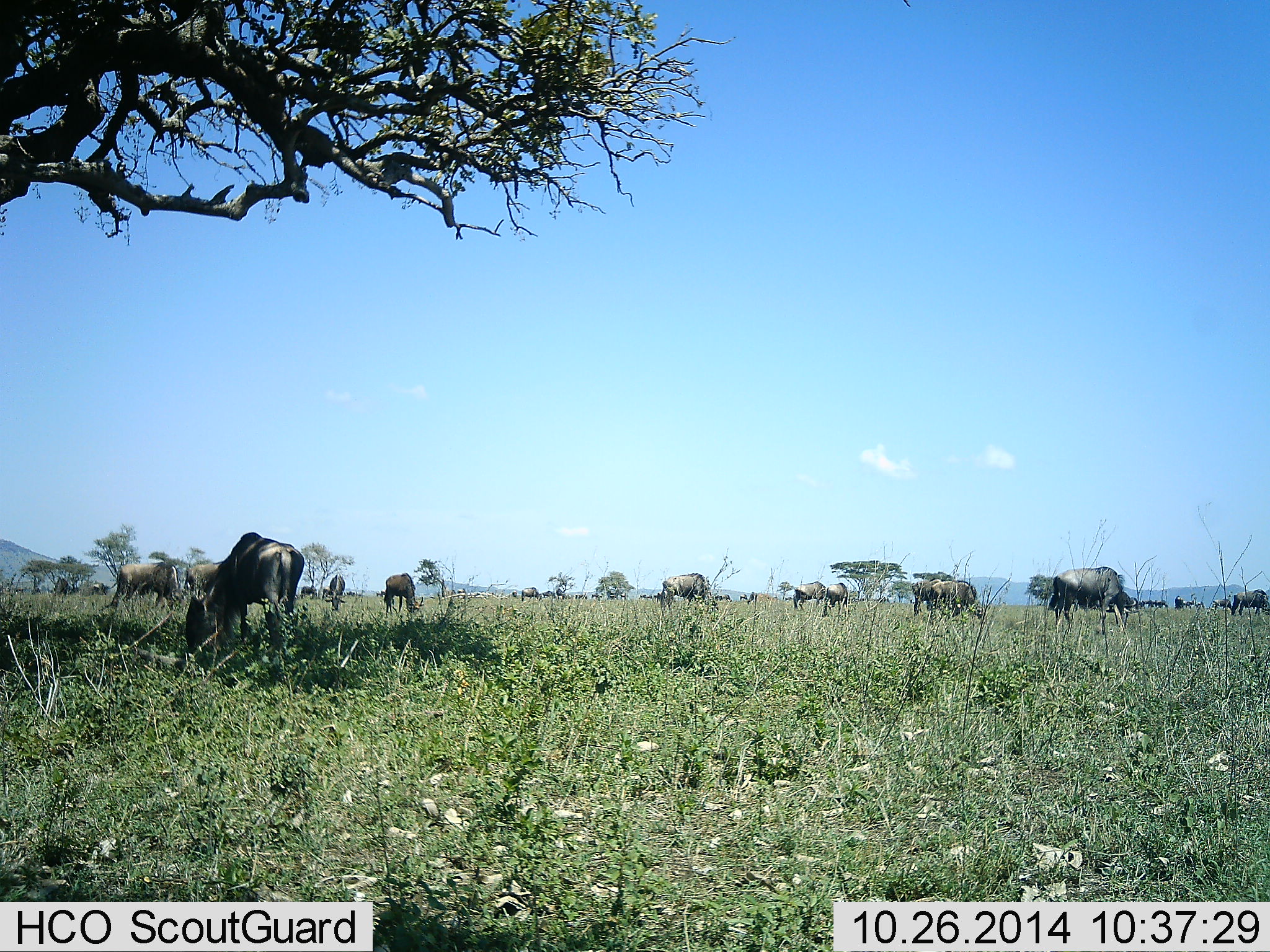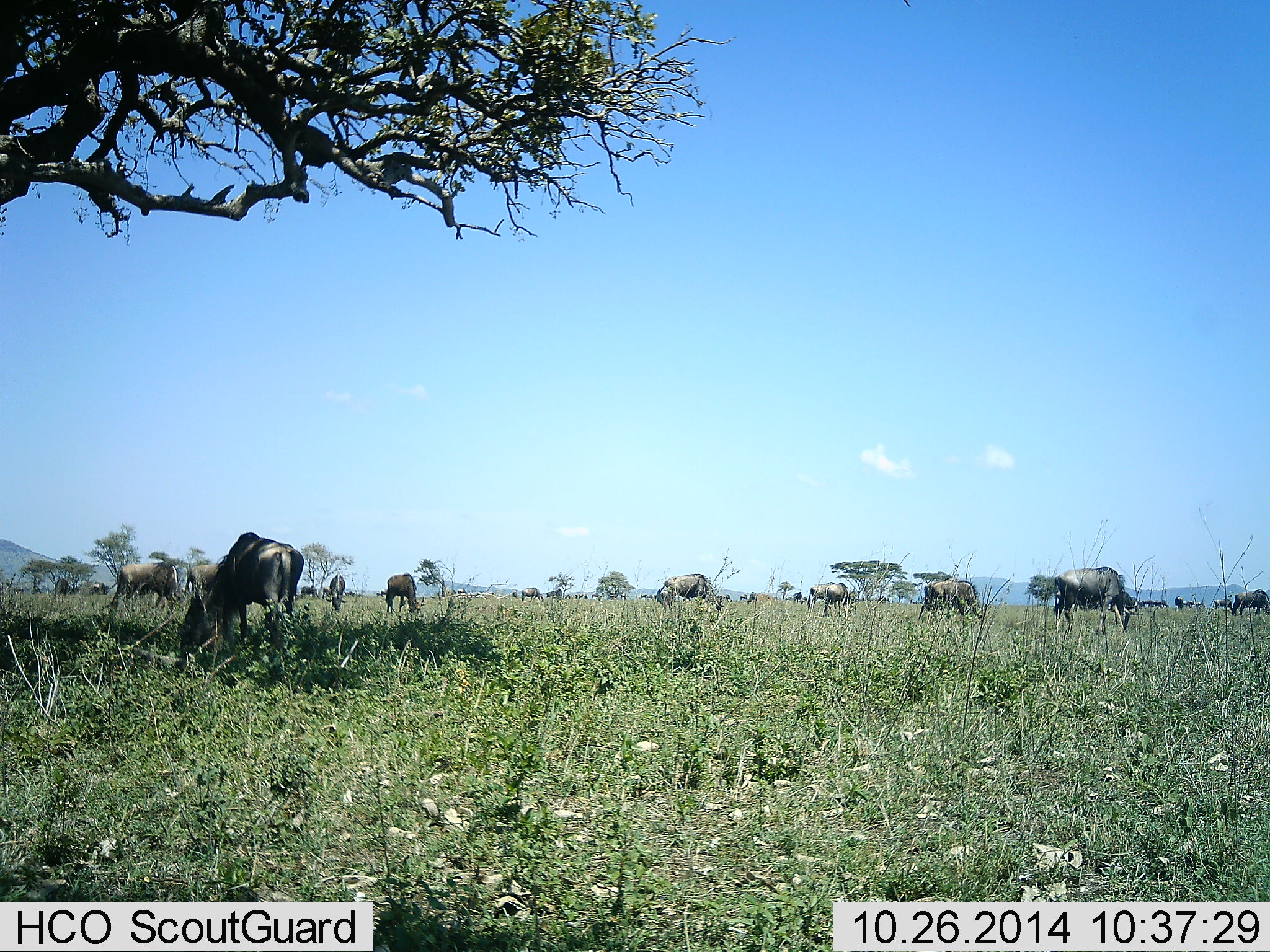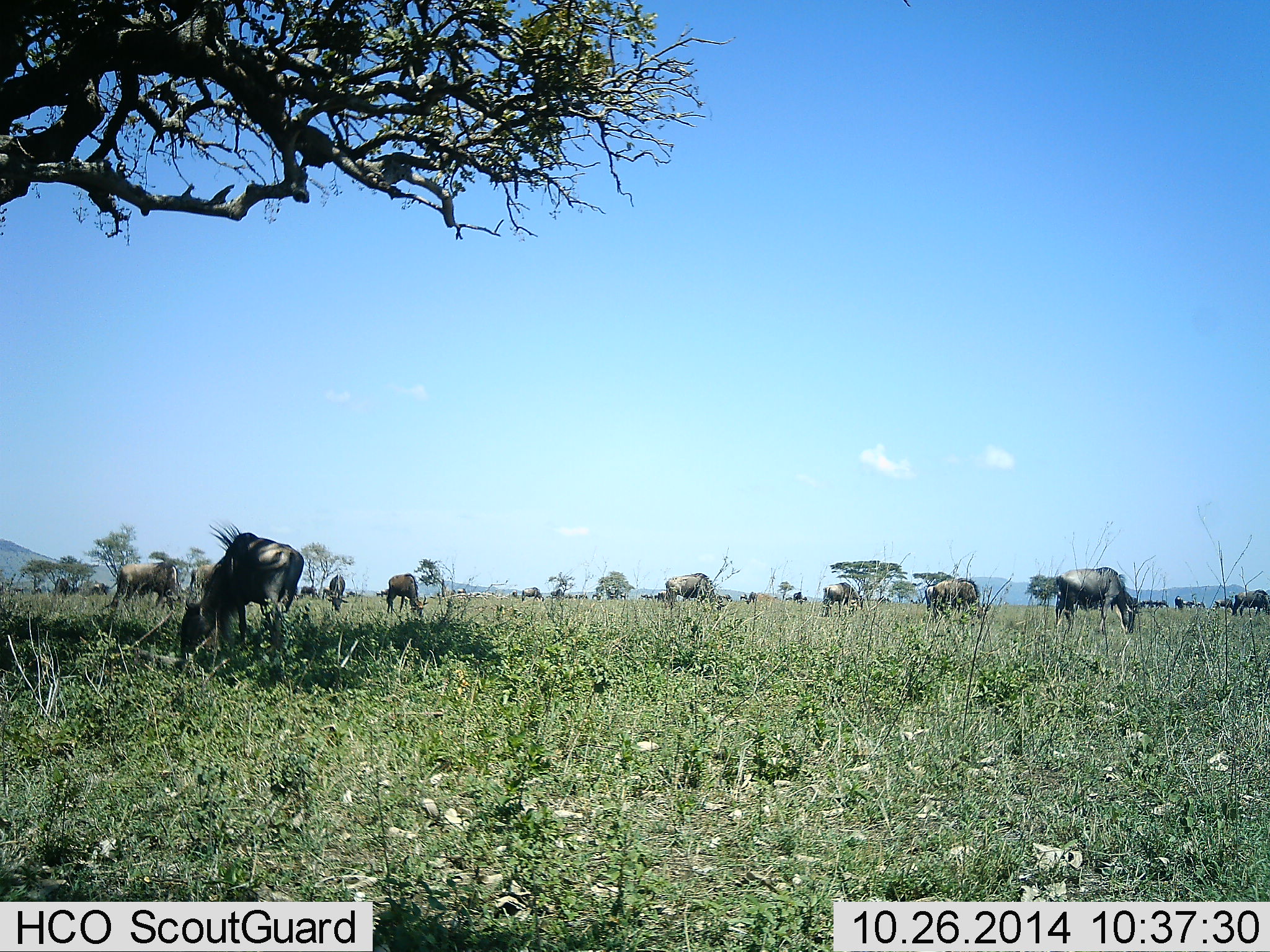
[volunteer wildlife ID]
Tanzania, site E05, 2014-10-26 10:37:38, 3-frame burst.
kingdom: Animalia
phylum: Chordata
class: Mammalia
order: Artiodactyla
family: Bovidae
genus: Connochaetes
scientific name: Connochaetes taurinus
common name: blue wildebeest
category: wildebeest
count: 11-50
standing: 30%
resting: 0%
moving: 20%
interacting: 0%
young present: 0%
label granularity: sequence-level